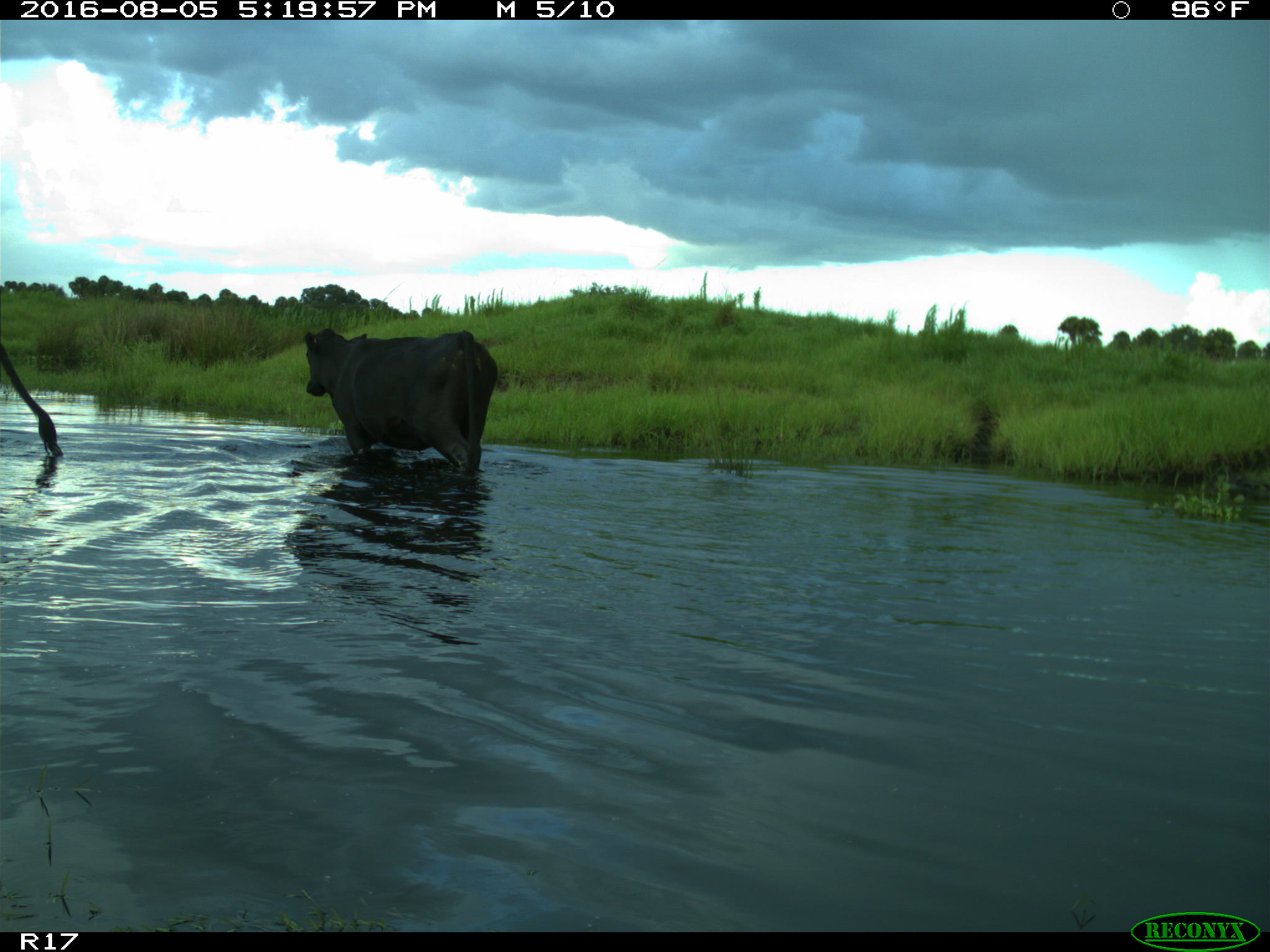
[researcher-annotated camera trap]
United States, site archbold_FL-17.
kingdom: Animalia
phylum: Chordata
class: Mammalia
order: Artiodactyla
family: Bovidae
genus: Bos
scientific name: Bos taurus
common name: domestic cow